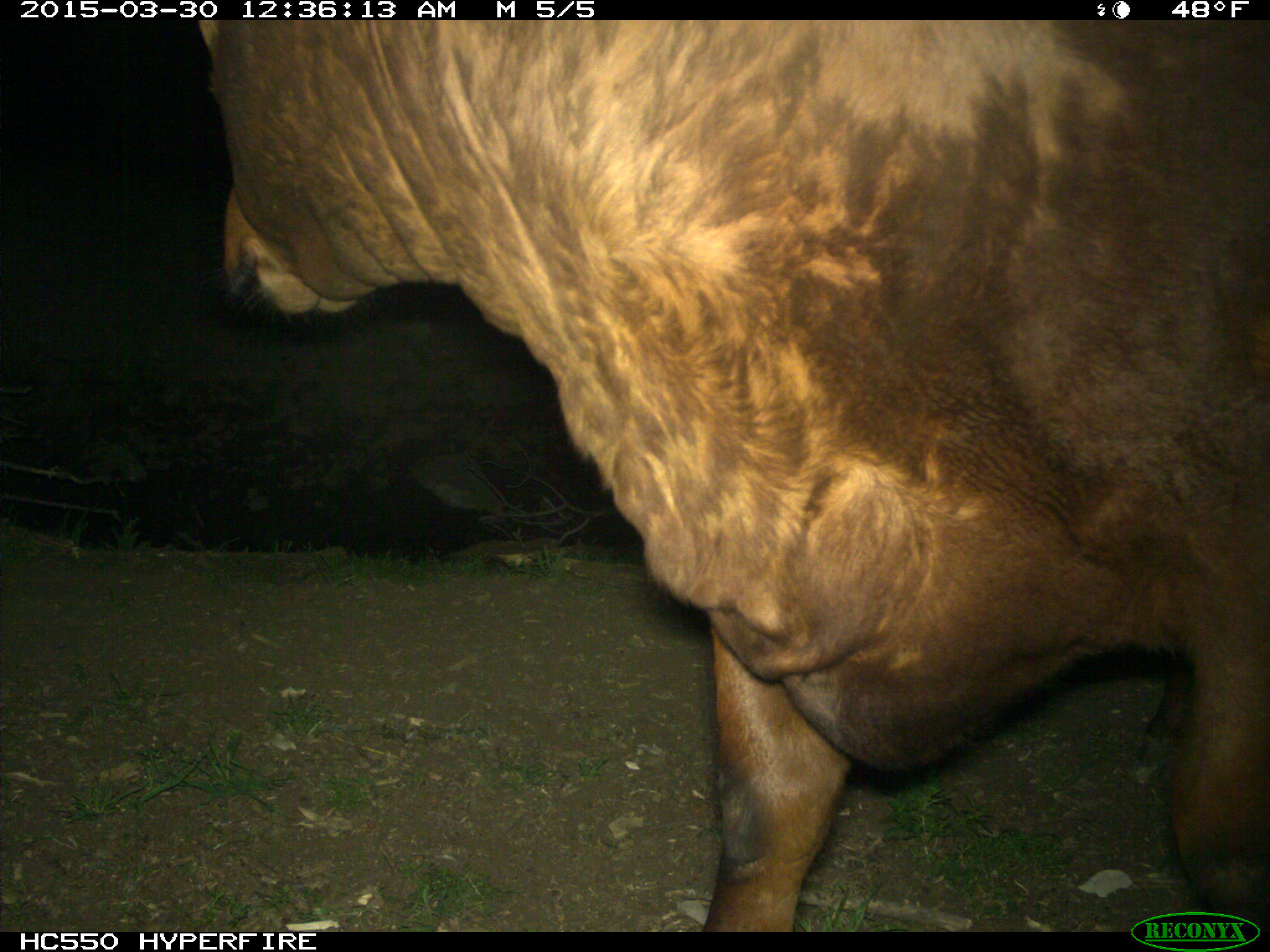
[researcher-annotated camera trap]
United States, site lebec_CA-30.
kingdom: Animalia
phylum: Chordata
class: Mammalia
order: Artiodactyla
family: Bovidae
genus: Bos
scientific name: Bos taurus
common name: domestic cow